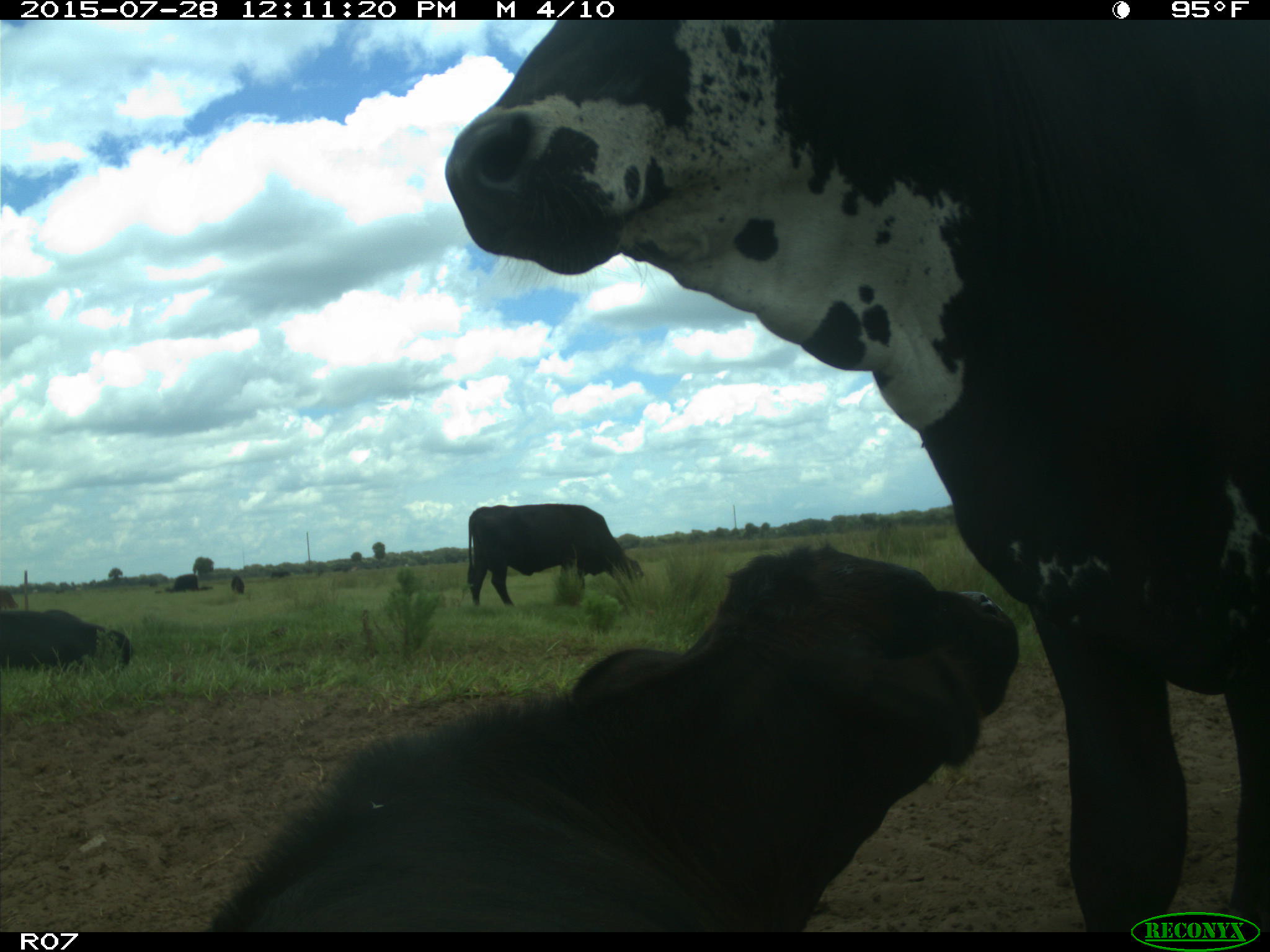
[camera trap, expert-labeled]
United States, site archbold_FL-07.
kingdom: Animalia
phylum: Chordata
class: Mammalia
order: Artiodactyla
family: Bovidae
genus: Bos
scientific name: Bos taurus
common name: domestic cow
Bos taurus (domestic cow).